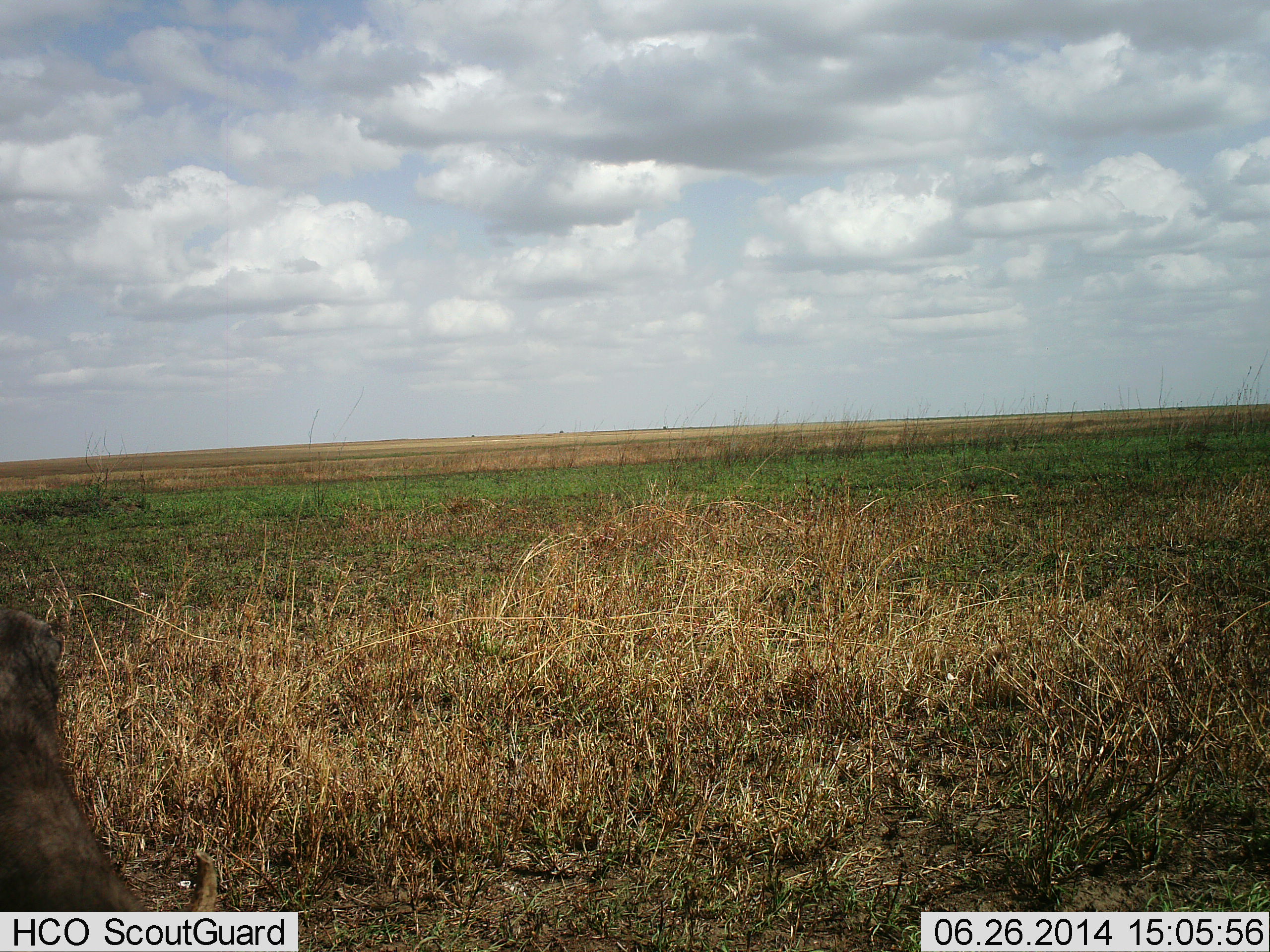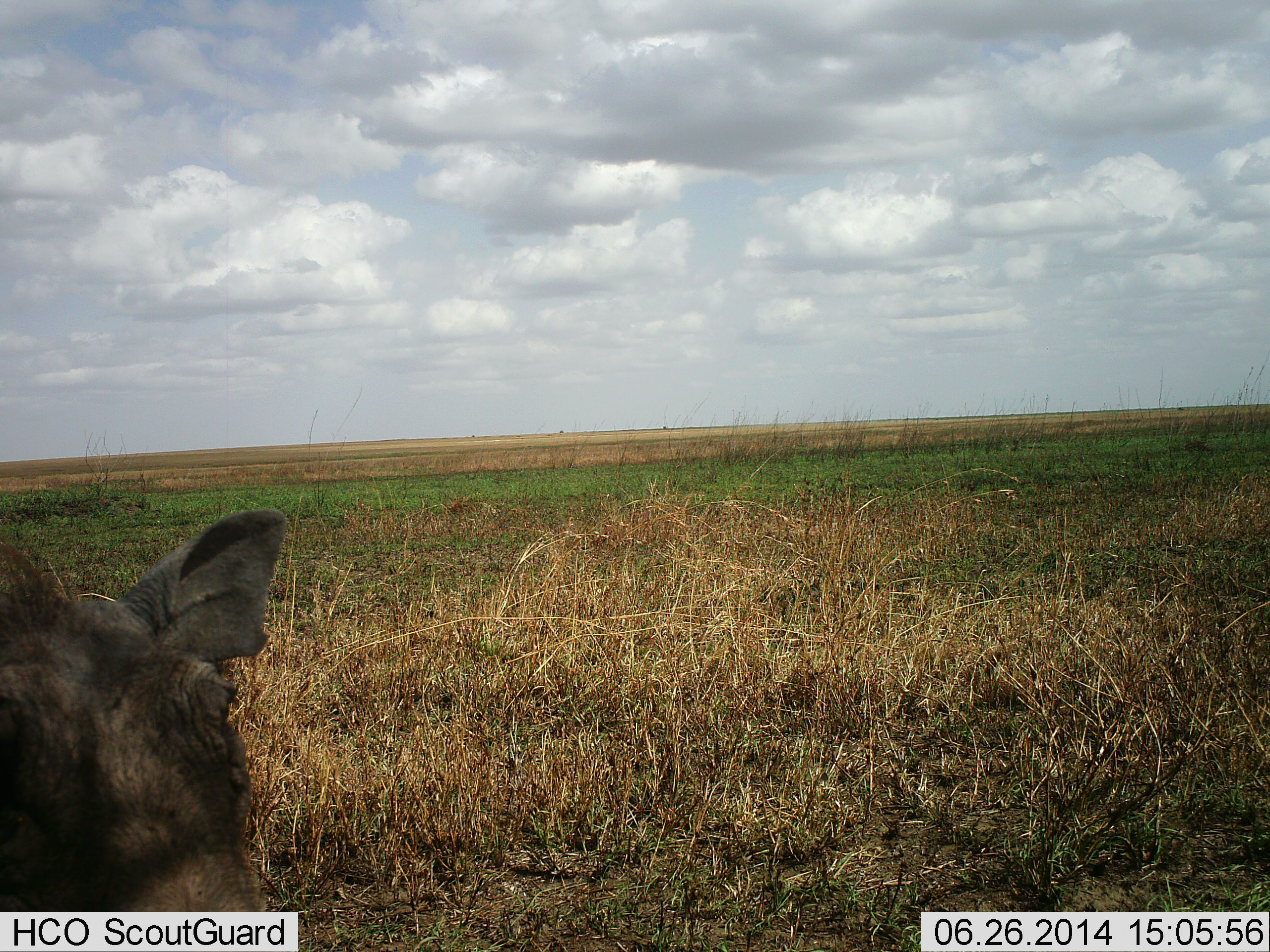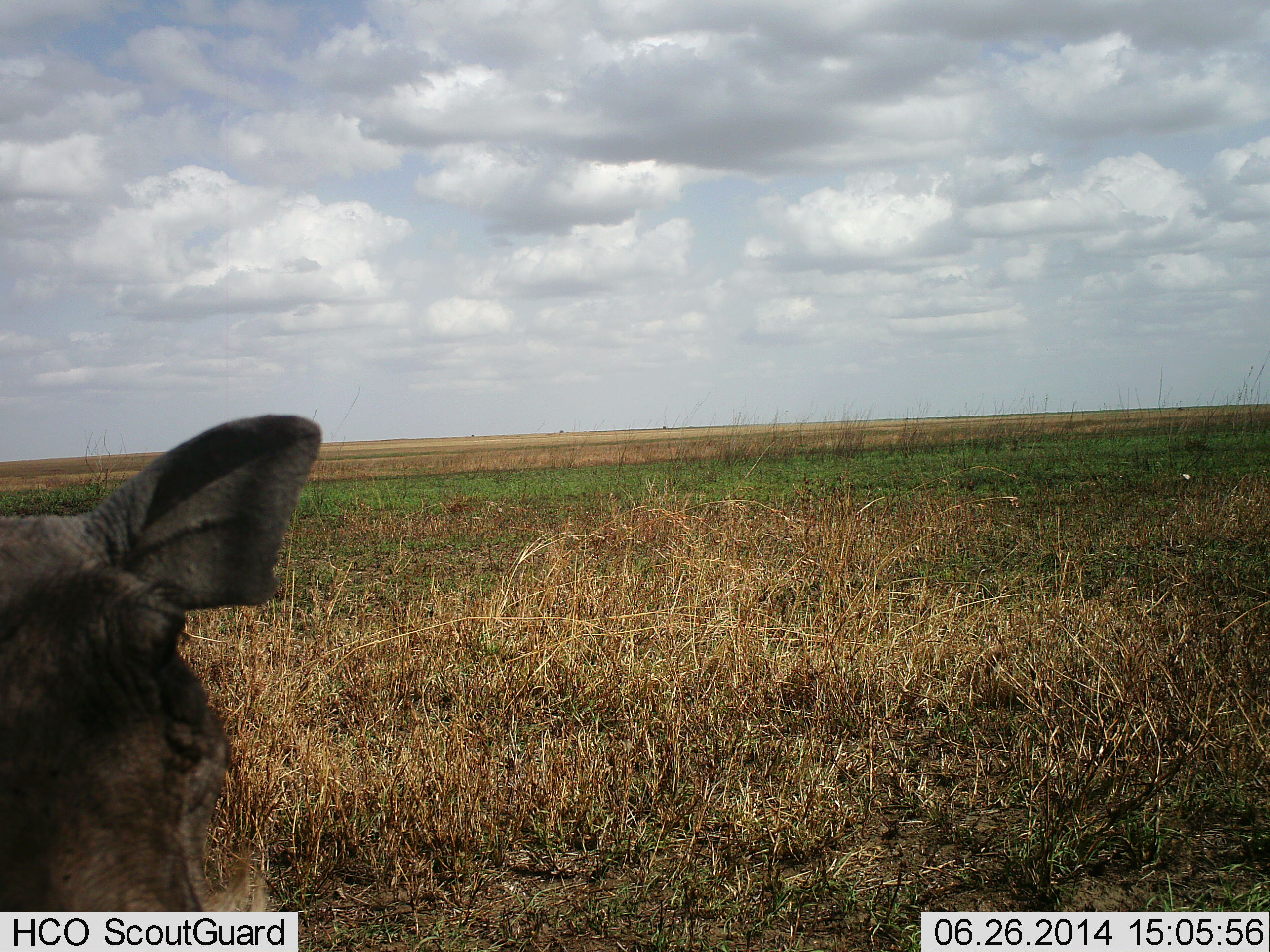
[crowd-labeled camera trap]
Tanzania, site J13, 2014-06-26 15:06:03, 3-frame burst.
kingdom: Animalia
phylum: Chordata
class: Mammalia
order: Artiodactyla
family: Suidae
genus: Phacochoerus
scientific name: Phacochoerus africanus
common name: warthog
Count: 1.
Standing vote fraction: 50%.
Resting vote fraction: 10%.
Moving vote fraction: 40%.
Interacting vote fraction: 0%.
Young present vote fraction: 0%.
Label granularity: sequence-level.